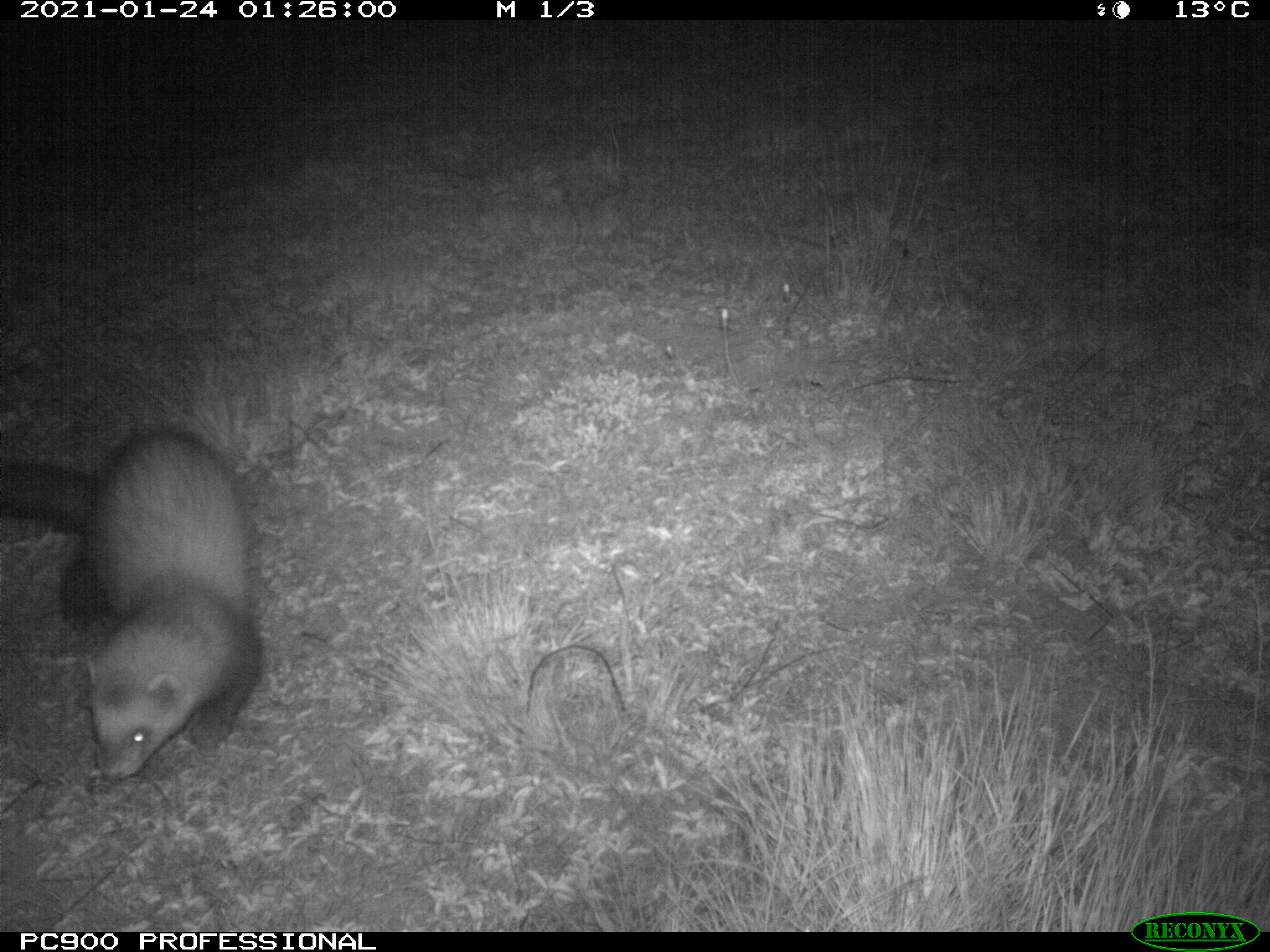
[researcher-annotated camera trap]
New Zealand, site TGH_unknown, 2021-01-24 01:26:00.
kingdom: Animalia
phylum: Chordata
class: Mammalia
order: Carnivora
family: Mustelidae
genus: Mustela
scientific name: Mustela furo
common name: ferret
Ferret (Mustela furo).